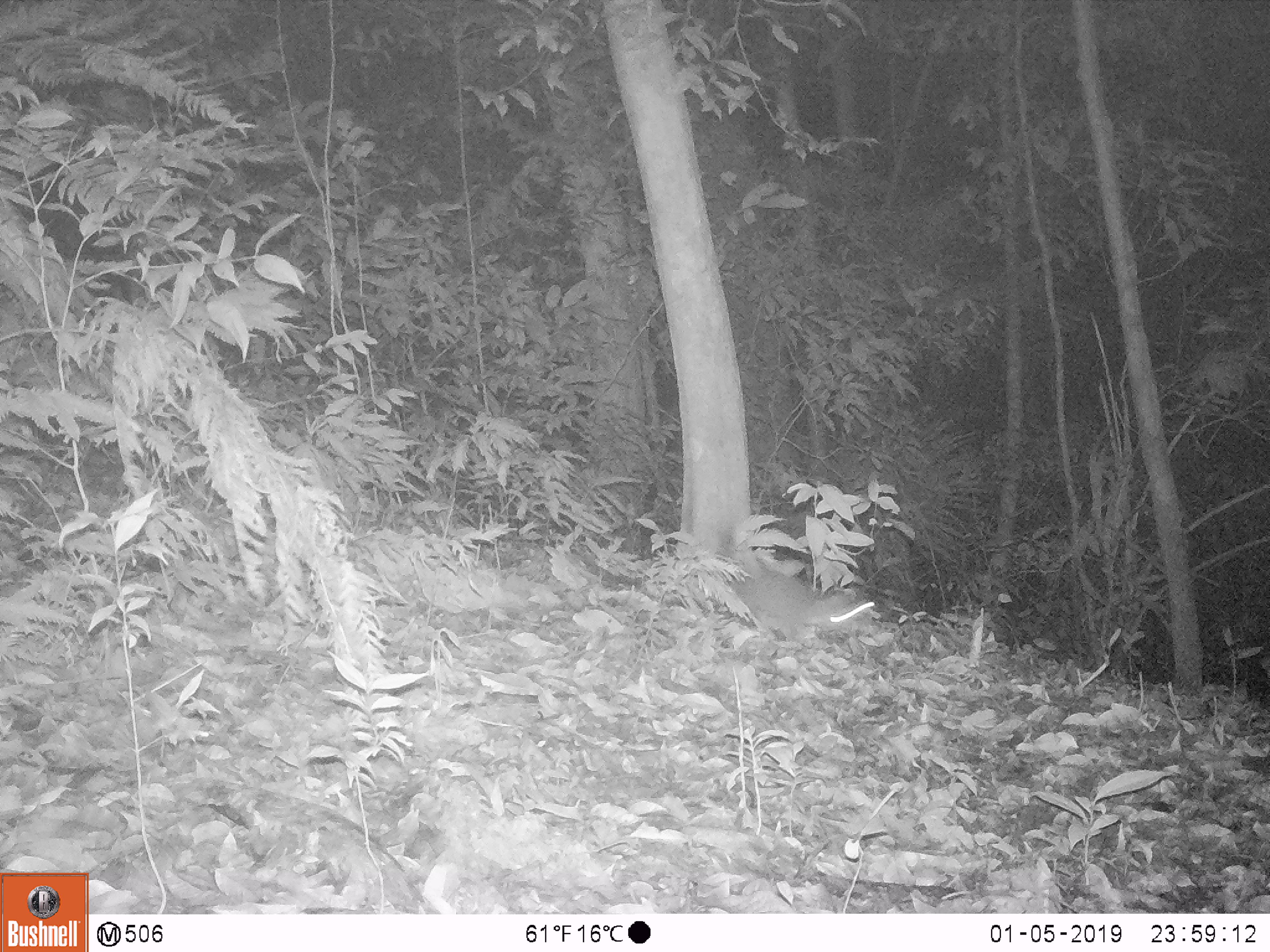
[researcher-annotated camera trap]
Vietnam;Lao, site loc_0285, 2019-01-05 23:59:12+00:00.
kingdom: Animalia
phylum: Chordata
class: Mammalia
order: Carnivora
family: Mustelidae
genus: Melogale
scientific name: Melogale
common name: ferret badger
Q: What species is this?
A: Ferret badger (Melogale).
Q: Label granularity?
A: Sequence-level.